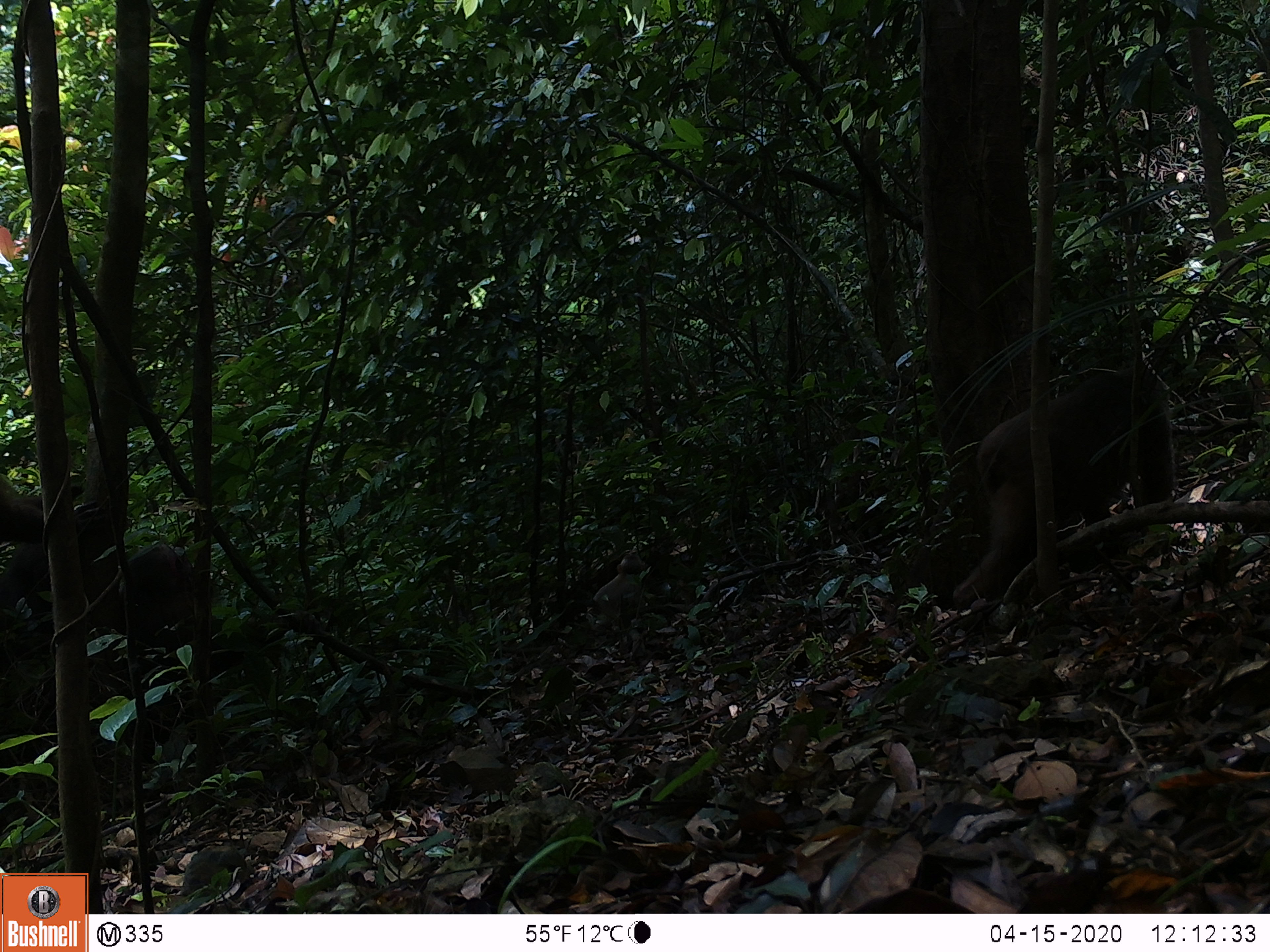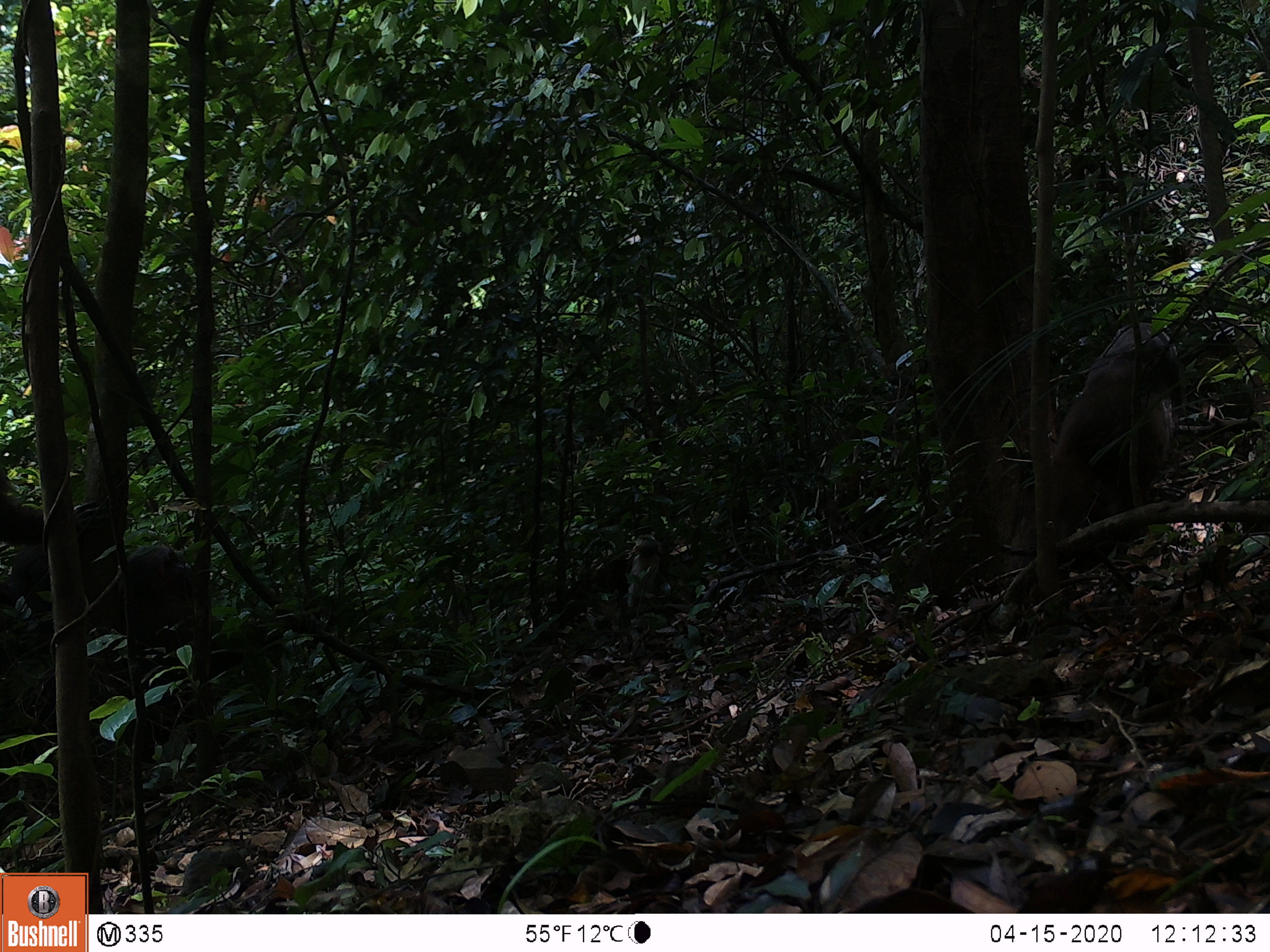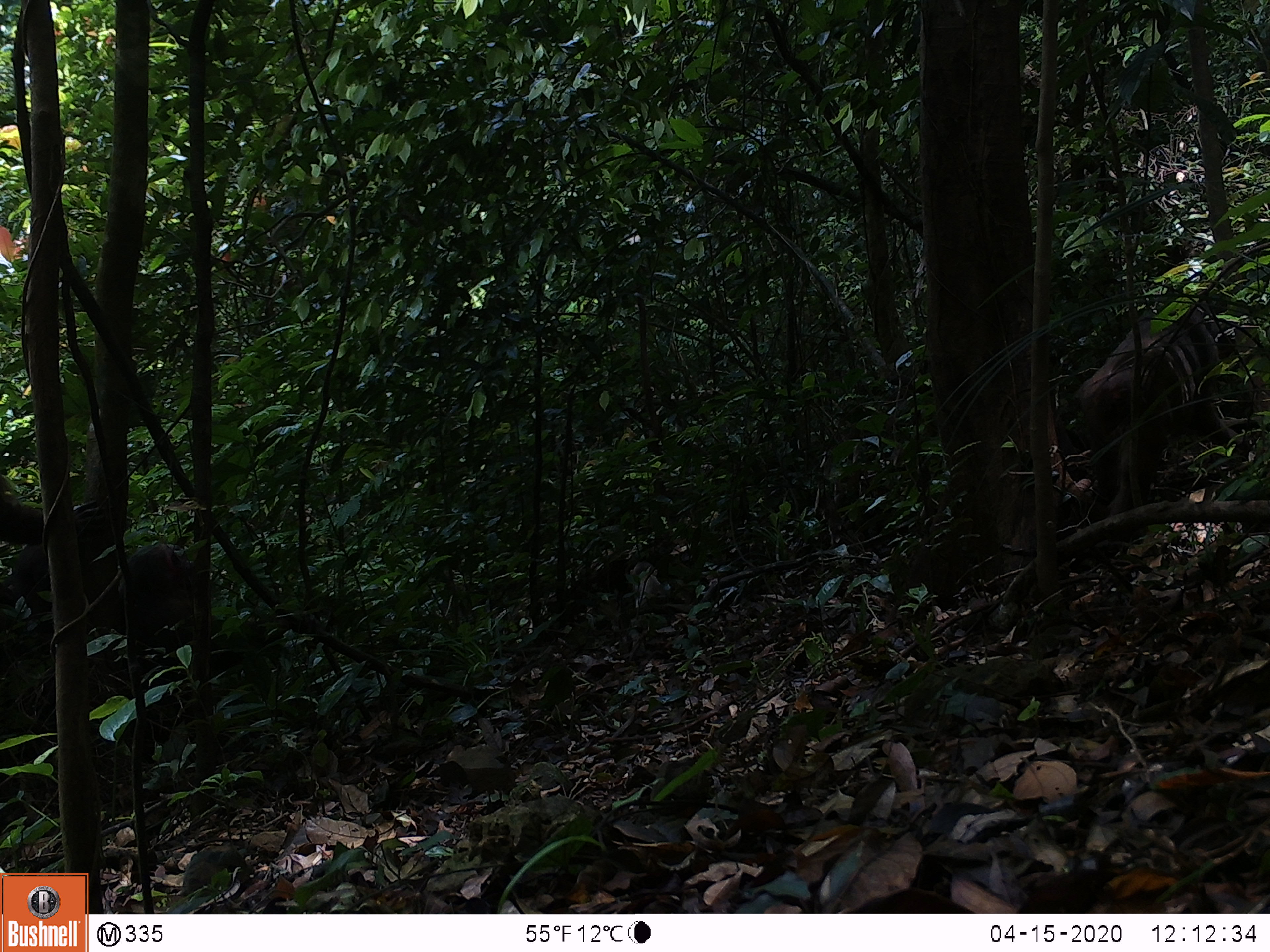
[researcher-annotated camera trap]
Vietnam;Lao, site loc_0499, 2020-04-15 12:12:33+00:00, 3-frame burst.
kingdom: Animalia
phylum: Chordata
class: Mammalia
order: Primates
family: Cercopithecidae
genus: Macaca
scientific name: Macaca arctoides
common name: stump-tailed macaque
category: stump tailed macaque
Stump tailed macaque (stump-tailed macaque) (Macaca arctoides). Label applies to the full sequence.